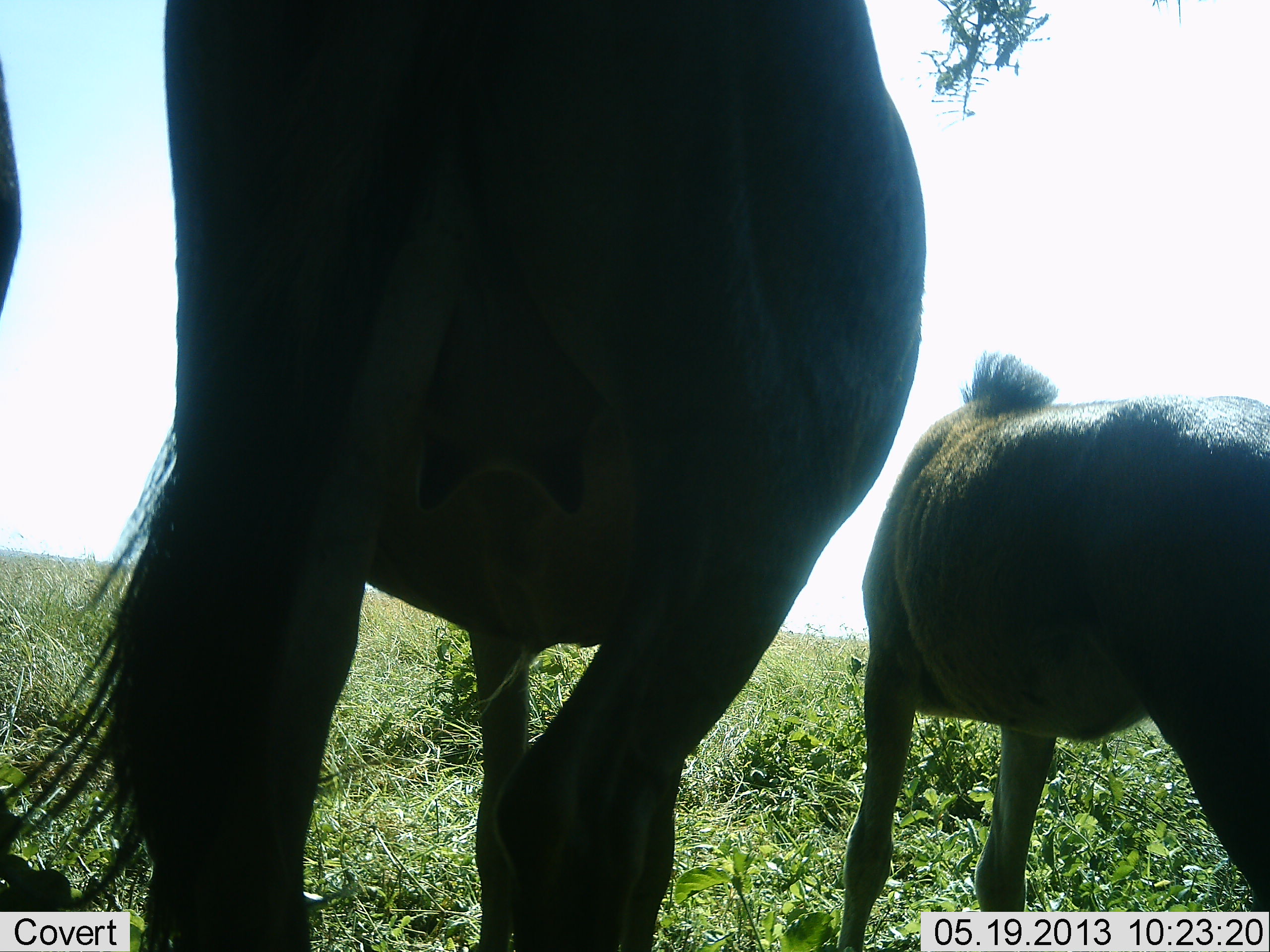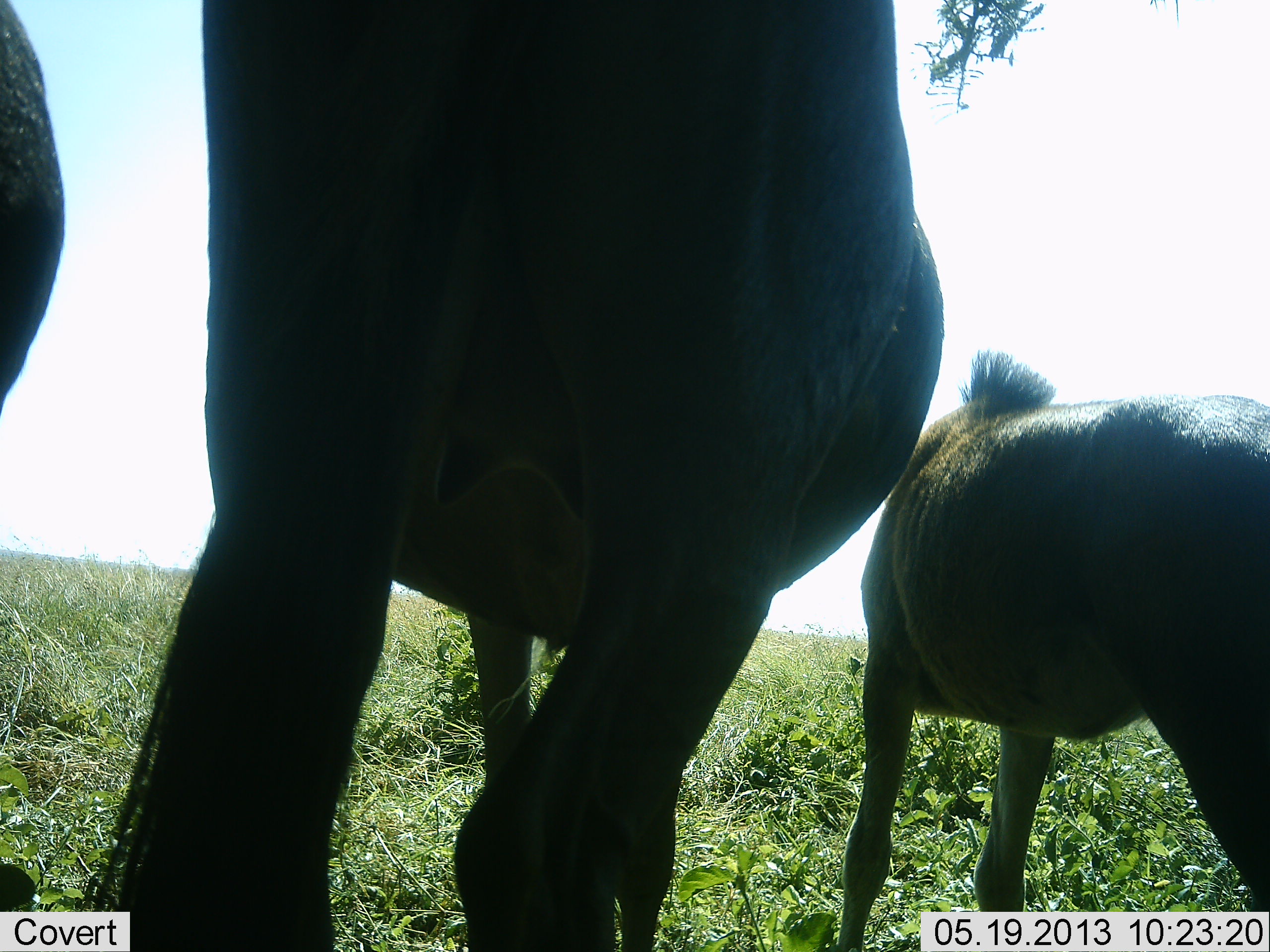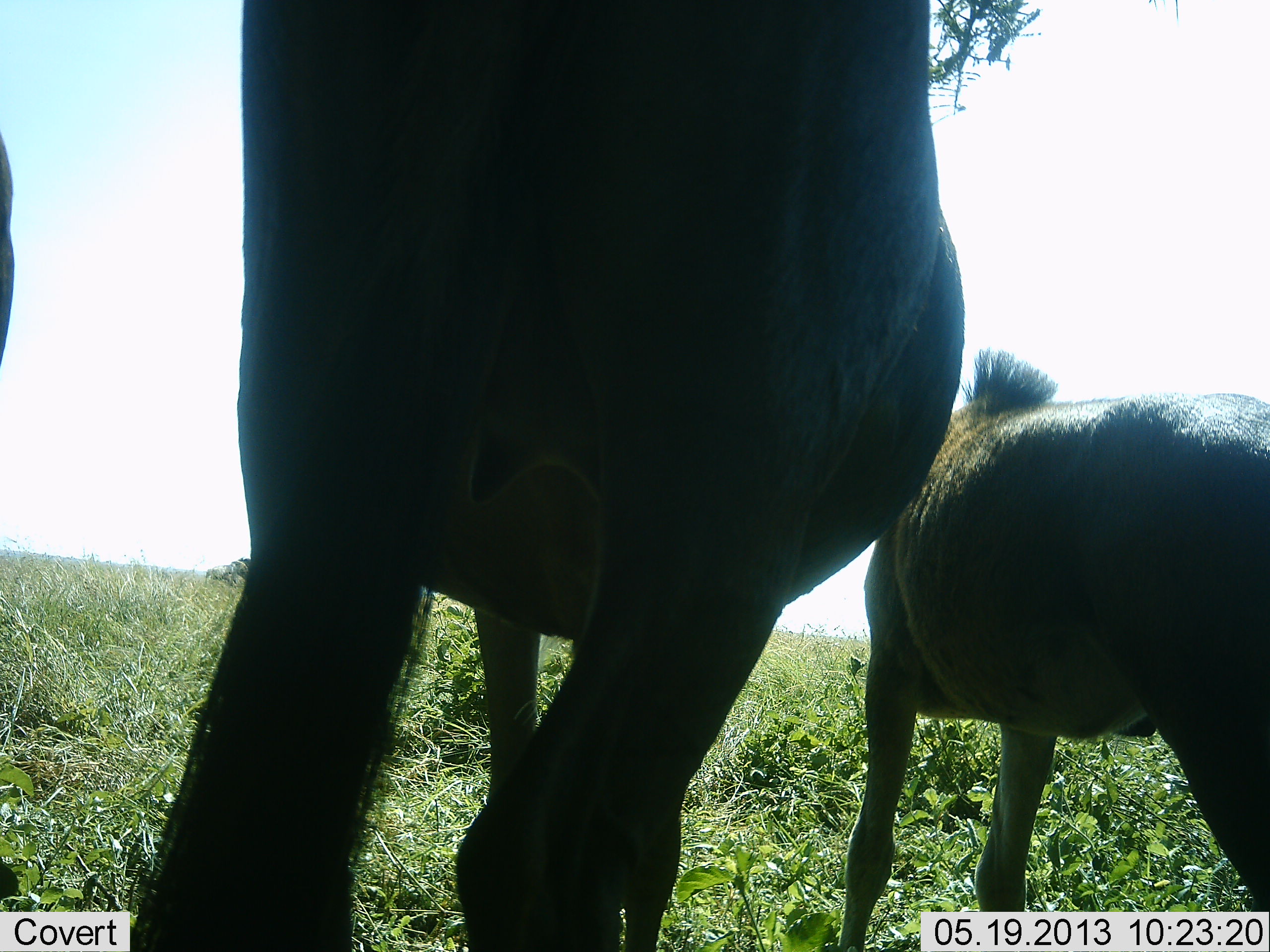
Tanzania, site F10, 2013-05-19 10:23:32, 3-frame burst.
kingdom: Animalia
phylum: Chordata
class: Mammalia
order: Artiodactyla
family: Bovidae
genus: Connochaetes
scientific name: Connochaetes taurinus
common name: blue wildebeest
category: wildebeest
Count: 3.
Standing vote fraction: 100%.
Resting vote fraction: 10%.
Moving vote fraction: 0%.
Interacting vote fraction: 0%.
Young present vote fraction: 50%.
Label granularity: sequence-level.